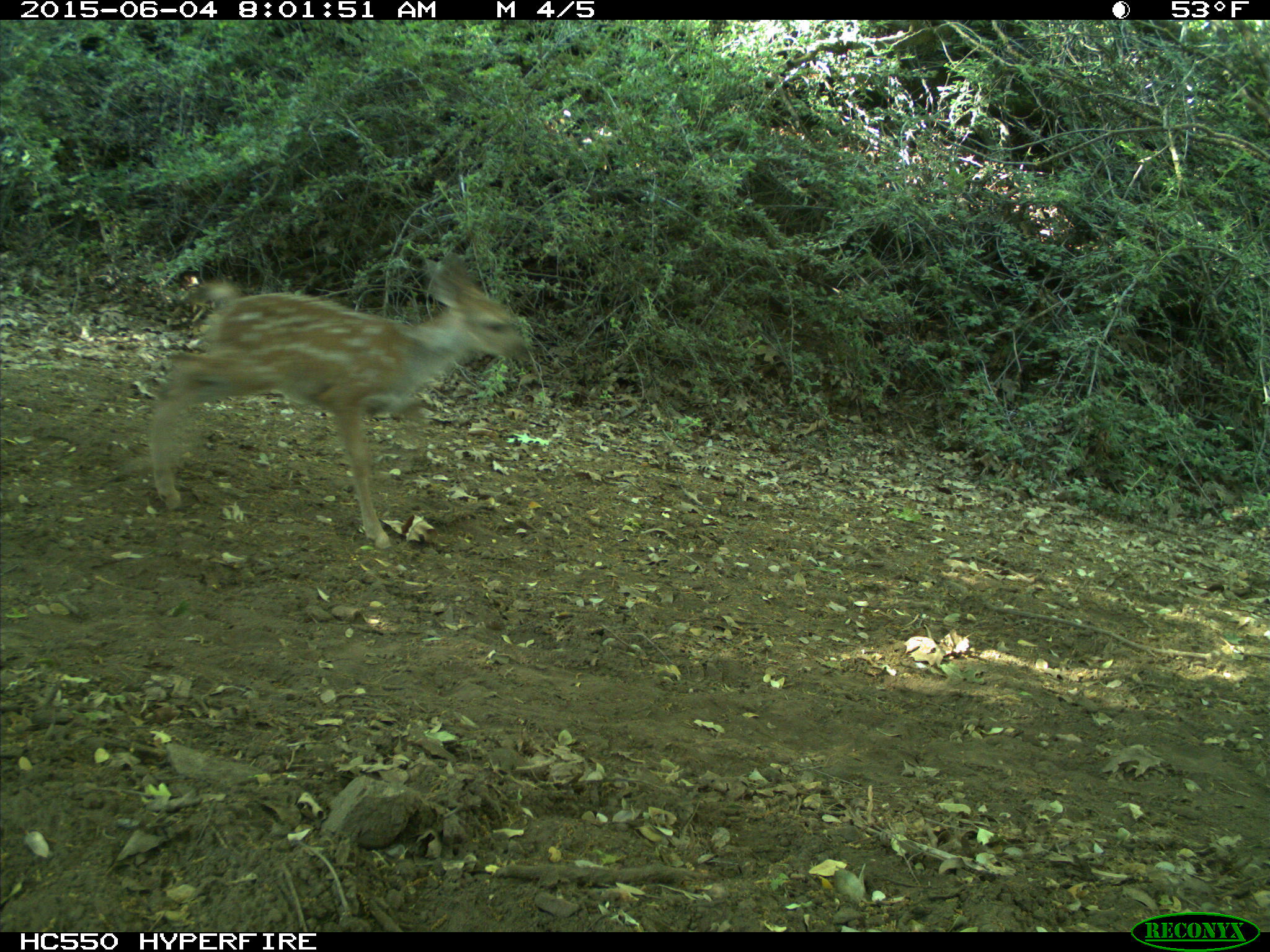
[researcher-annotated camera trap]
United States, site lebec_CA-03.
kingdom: Animalia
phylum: Chordata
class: Mammalia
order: Artiodactyla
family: Cervidae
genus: Odocoileus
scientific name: Odocoileus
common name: deer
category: unidentified deer